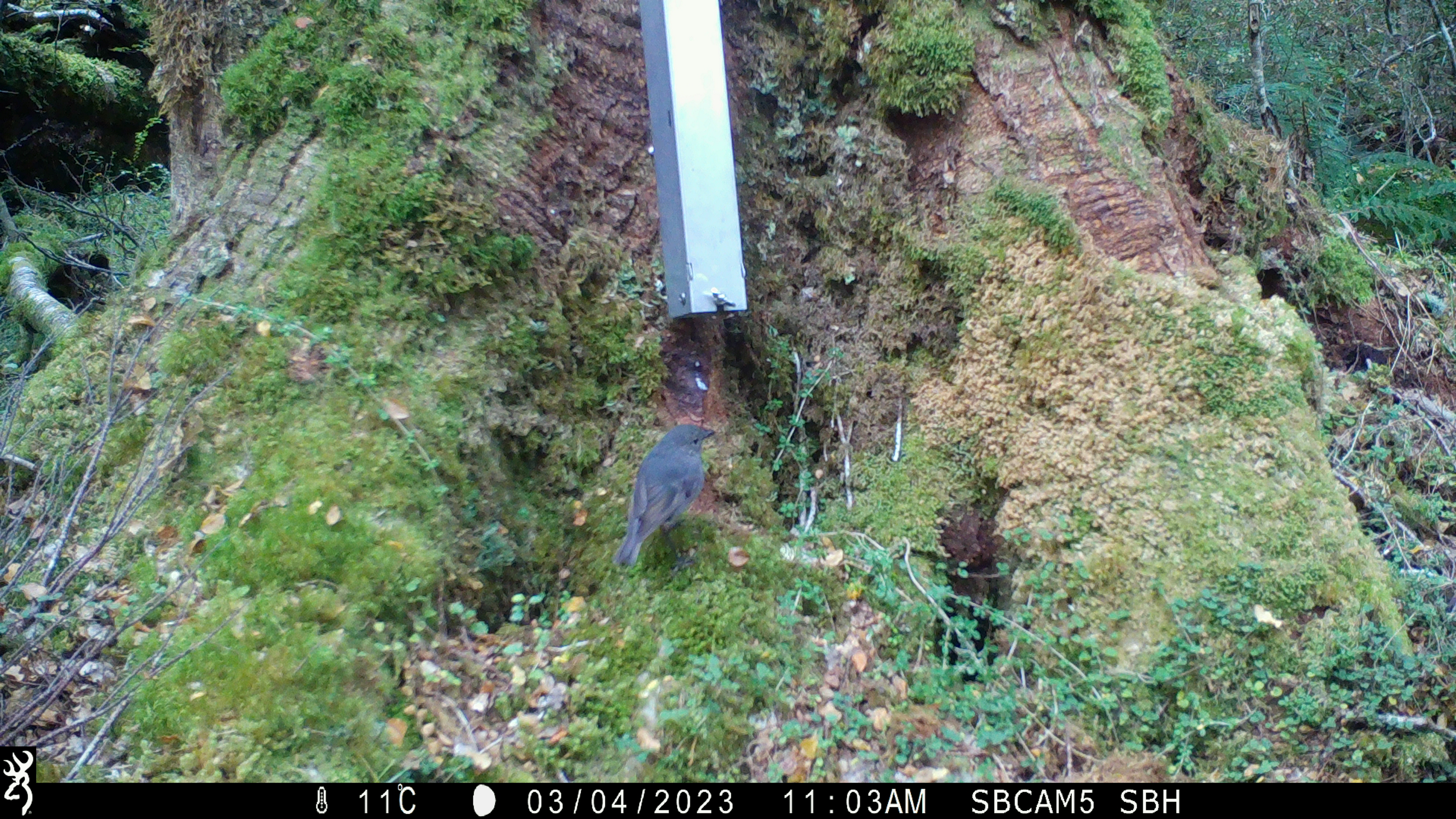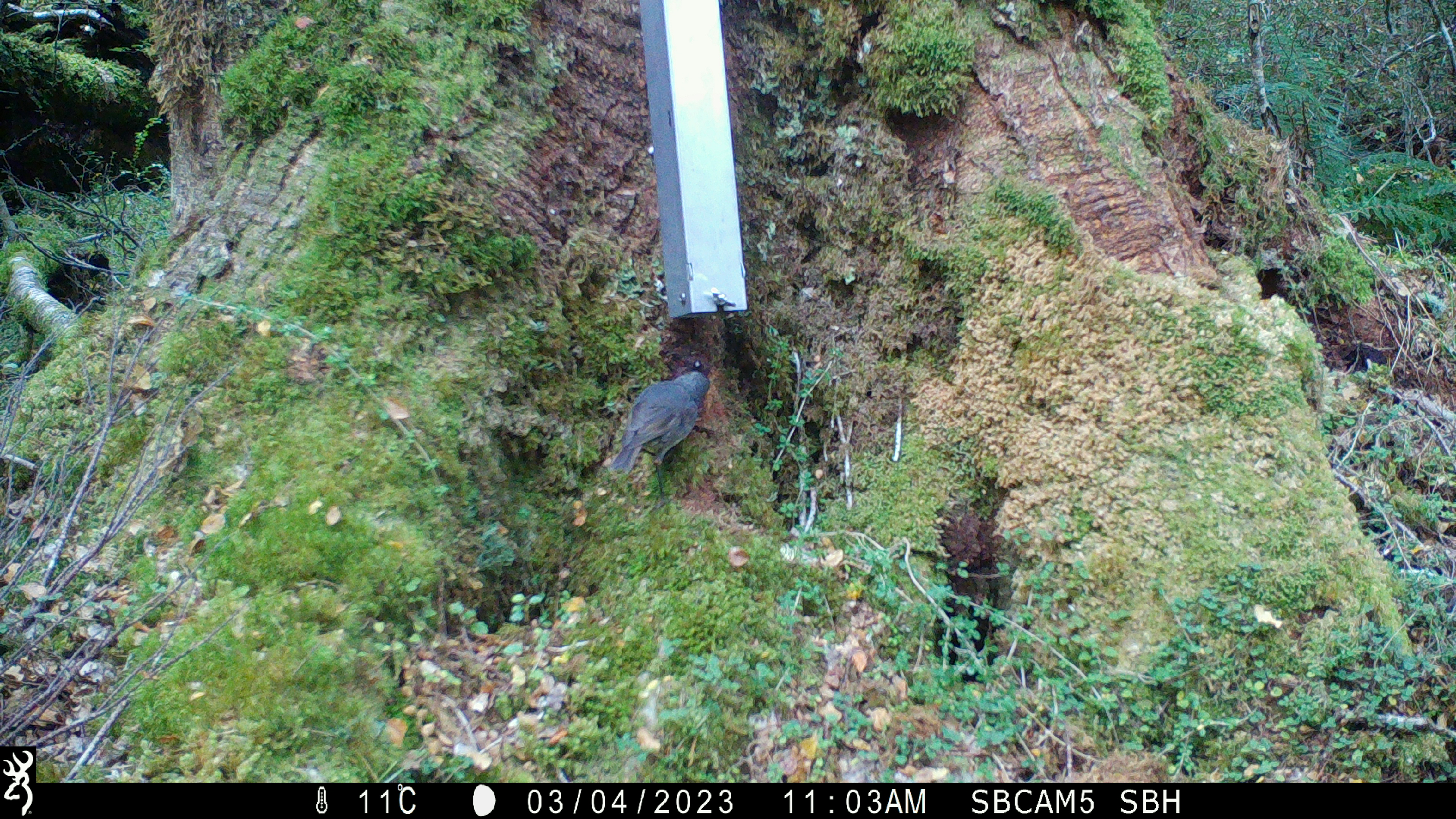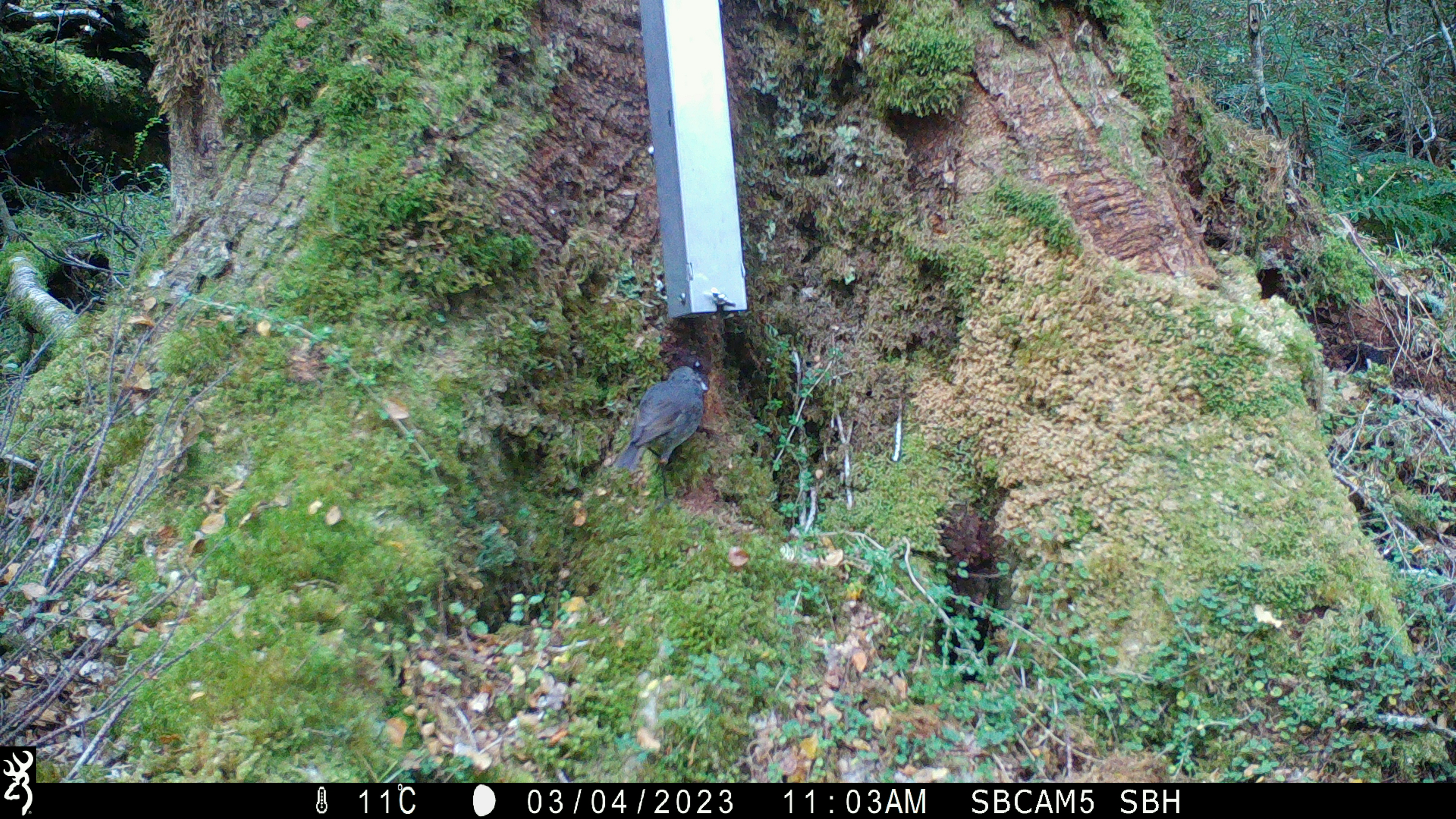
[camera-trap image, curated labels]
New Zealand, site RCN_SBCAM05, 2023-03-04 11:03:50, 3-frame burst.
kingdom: Animalia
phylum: Chordata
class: Aves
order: Passeriformes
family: Petroicidae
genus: Petroica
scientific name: Petroica australis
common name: new zealand robin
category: robin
Robin (new zealand robin) (Petroica australis).